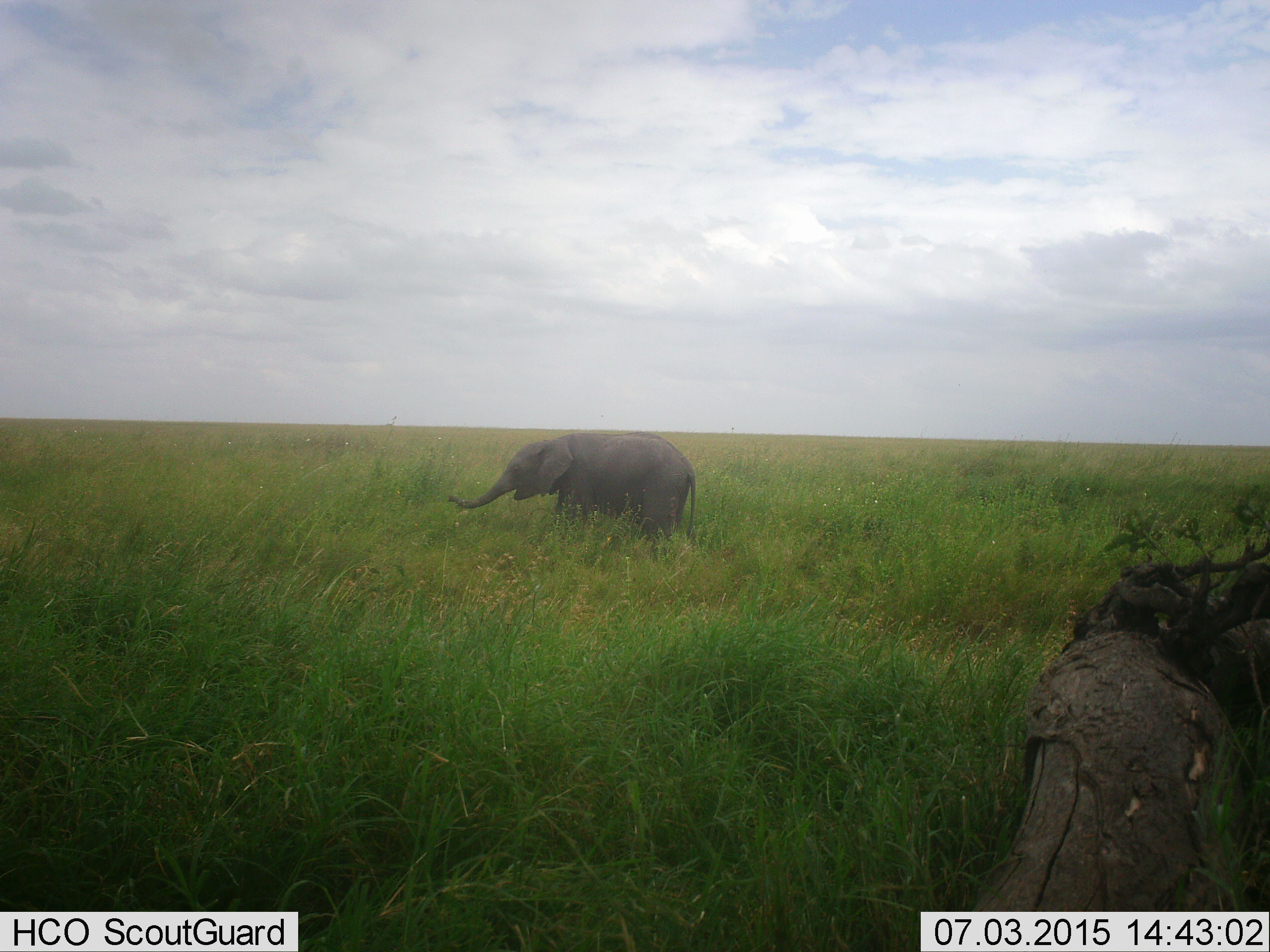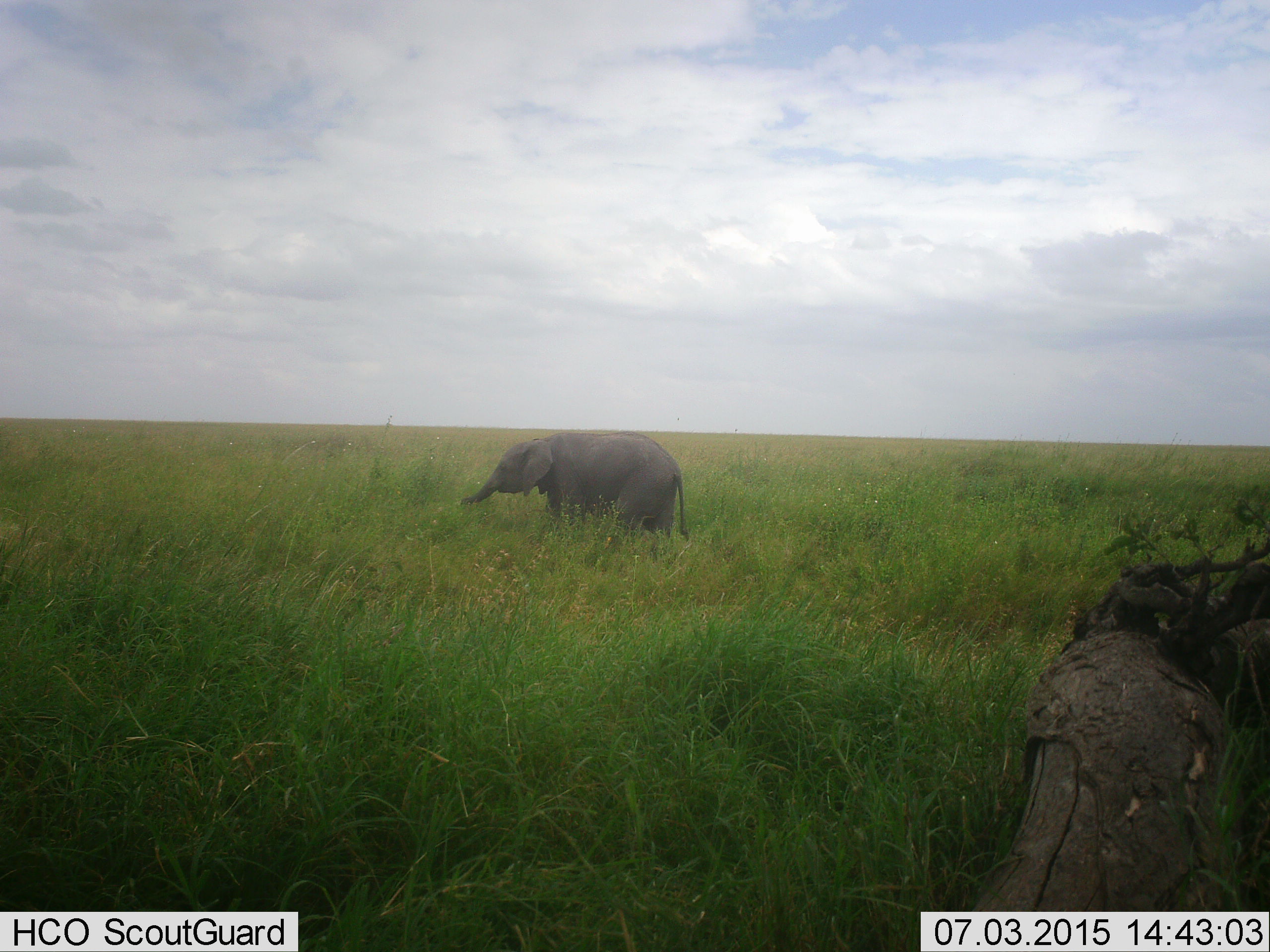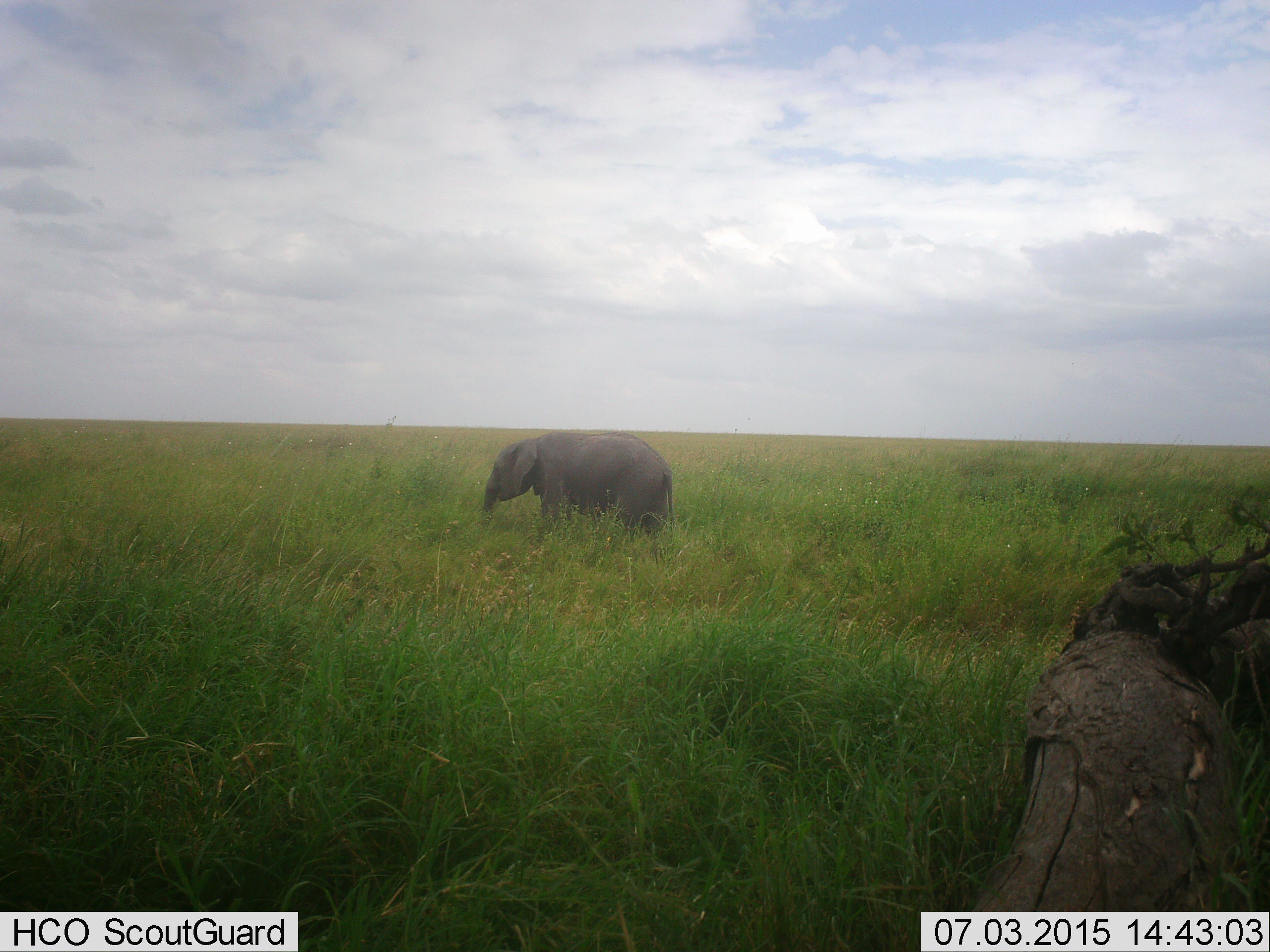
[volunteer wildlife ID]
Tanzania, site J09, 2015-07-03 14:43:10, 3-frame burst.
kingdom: Animalia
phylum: Chordata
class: Mammalia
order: Proboscidea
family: Elephantidae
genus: Loxodonta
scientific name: Loxodonta africana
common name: african bush elephant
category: elephant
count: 1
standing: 50%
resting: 0%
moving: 60%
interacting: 0%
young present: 50%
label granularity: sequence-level